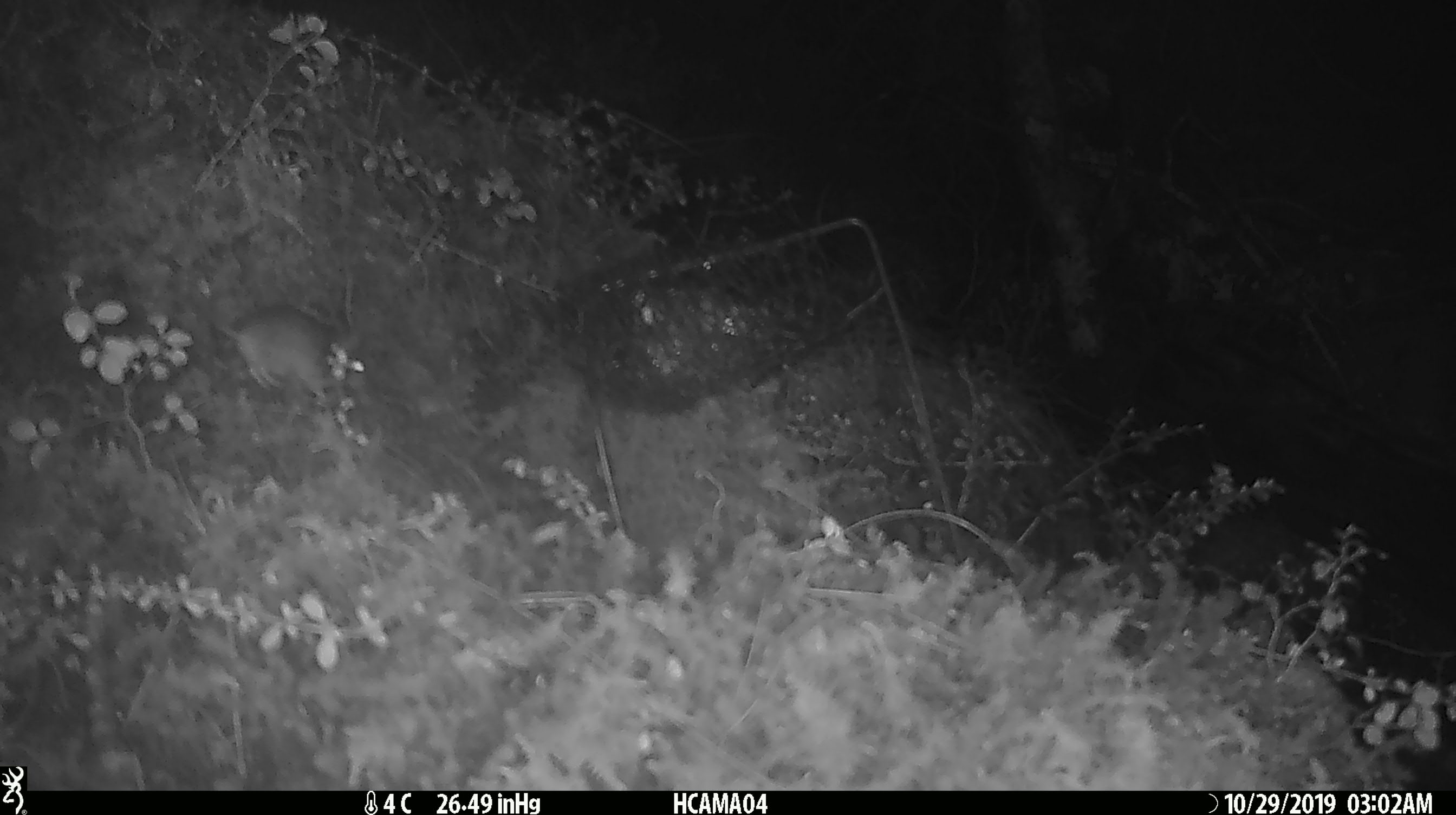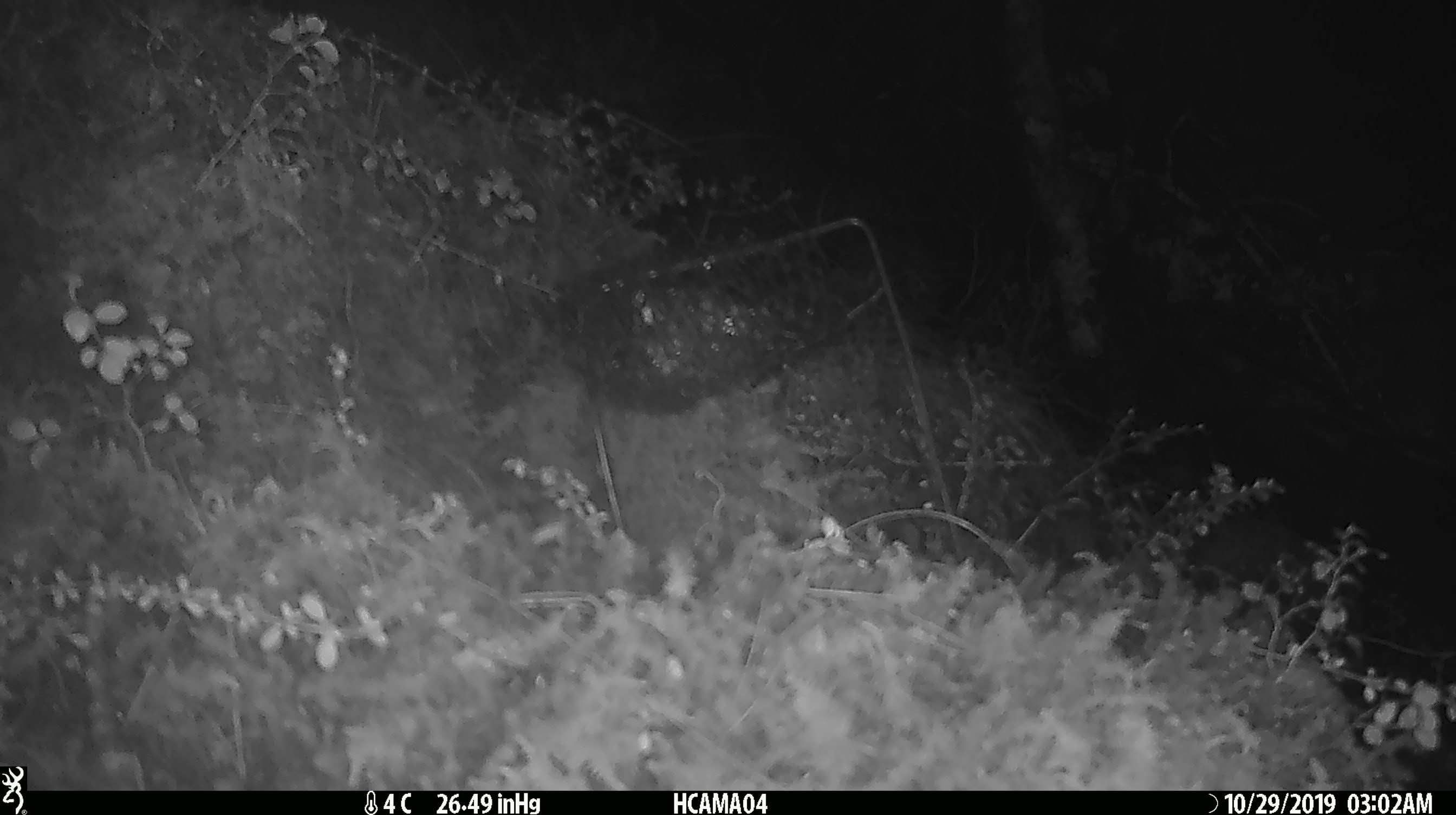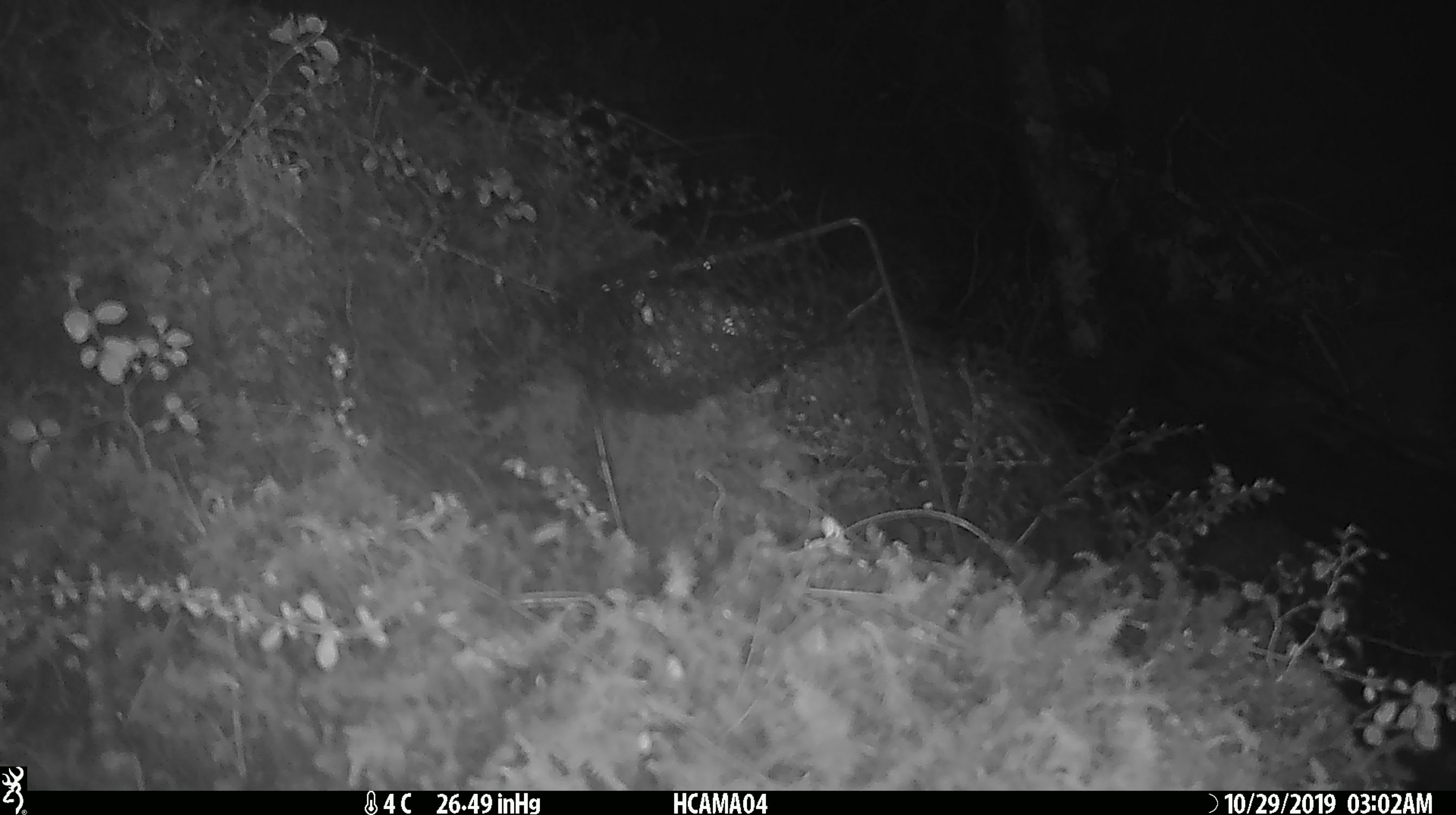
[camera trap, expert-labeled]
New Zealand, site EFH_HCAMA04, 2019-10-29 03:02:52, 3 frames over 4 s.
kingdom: Animalia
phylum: Chordata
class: Mammalia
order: Rodentia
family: Muridae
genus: Mus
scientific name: Mus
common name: mouse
Mouse (Mus).